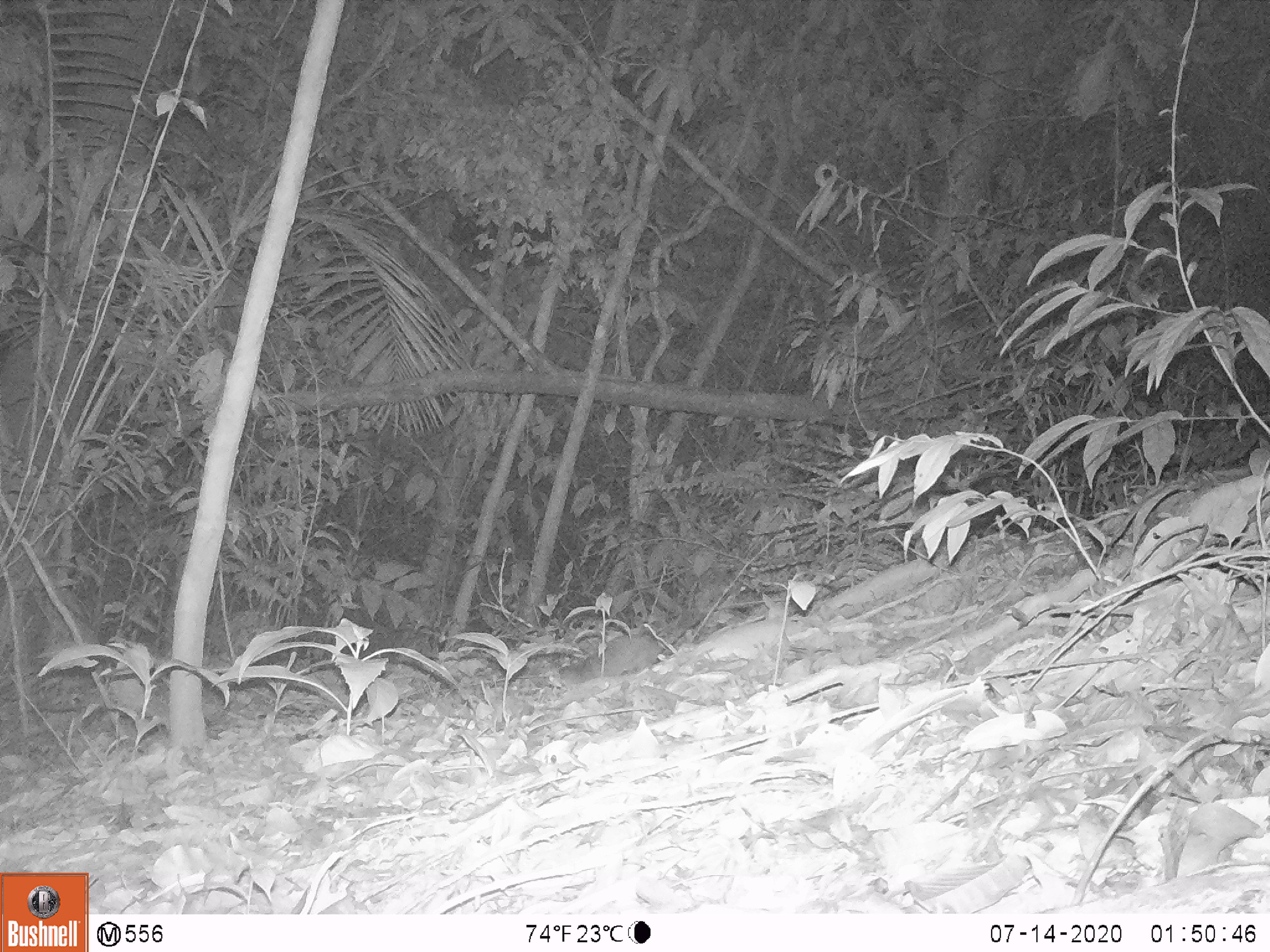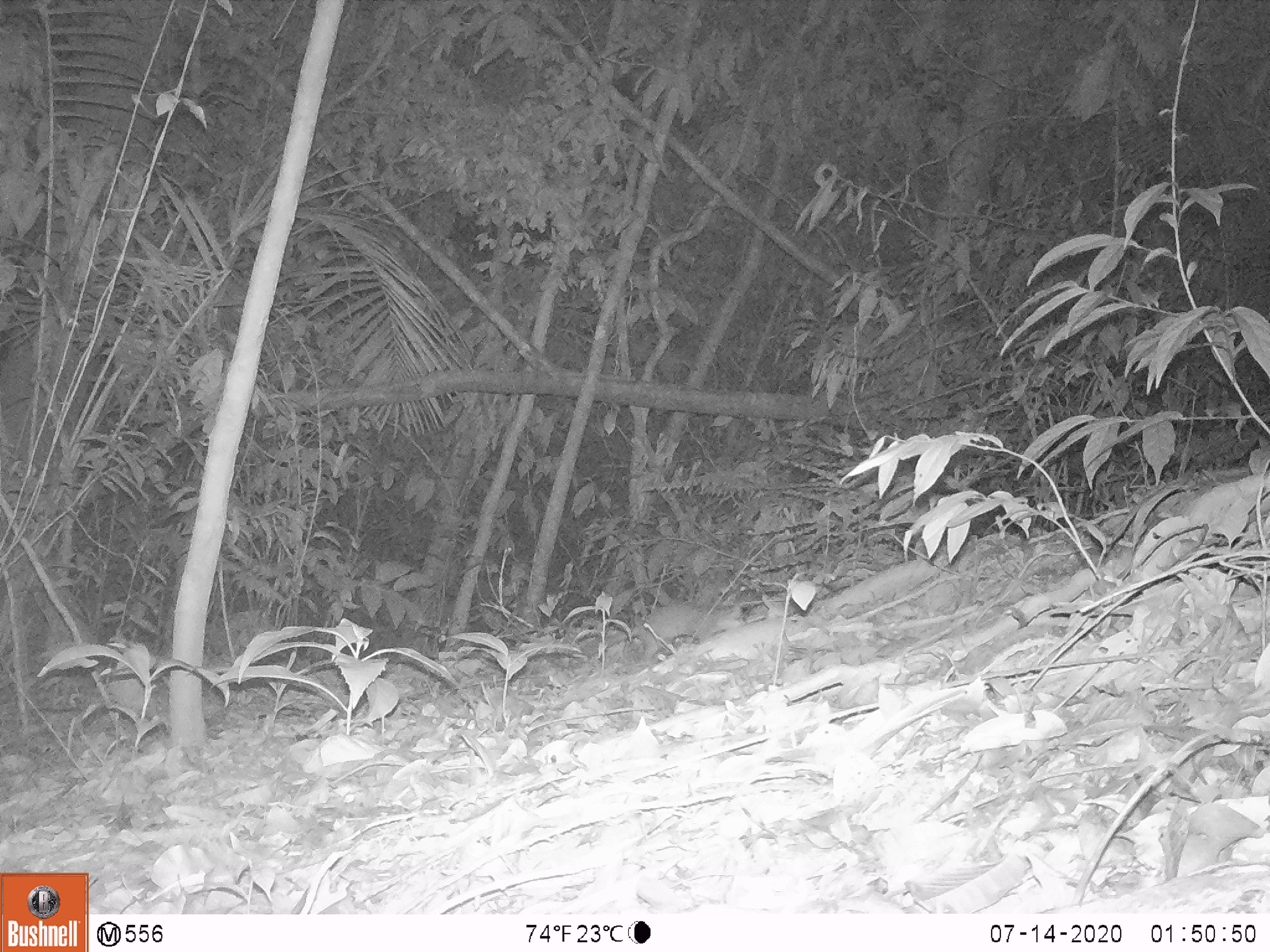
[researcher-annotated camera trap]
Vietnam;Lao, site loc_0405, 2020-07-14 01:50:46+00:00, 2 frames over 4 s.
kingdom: Animalia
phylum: Chordata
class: Mammalia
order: Carnivora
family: Mustelidae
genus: Melogale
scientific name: Melogale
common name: ferret badger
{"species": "ferret badger (Melogale)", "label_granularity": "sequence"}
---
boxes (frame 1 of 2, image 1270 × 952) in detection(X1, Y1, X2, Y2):
ferret badger: detection(560, 633, 663, 685)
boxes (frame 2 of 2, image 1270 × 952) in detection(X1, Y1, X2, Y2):
ferret badger: detection(581, 603, 745, 663)